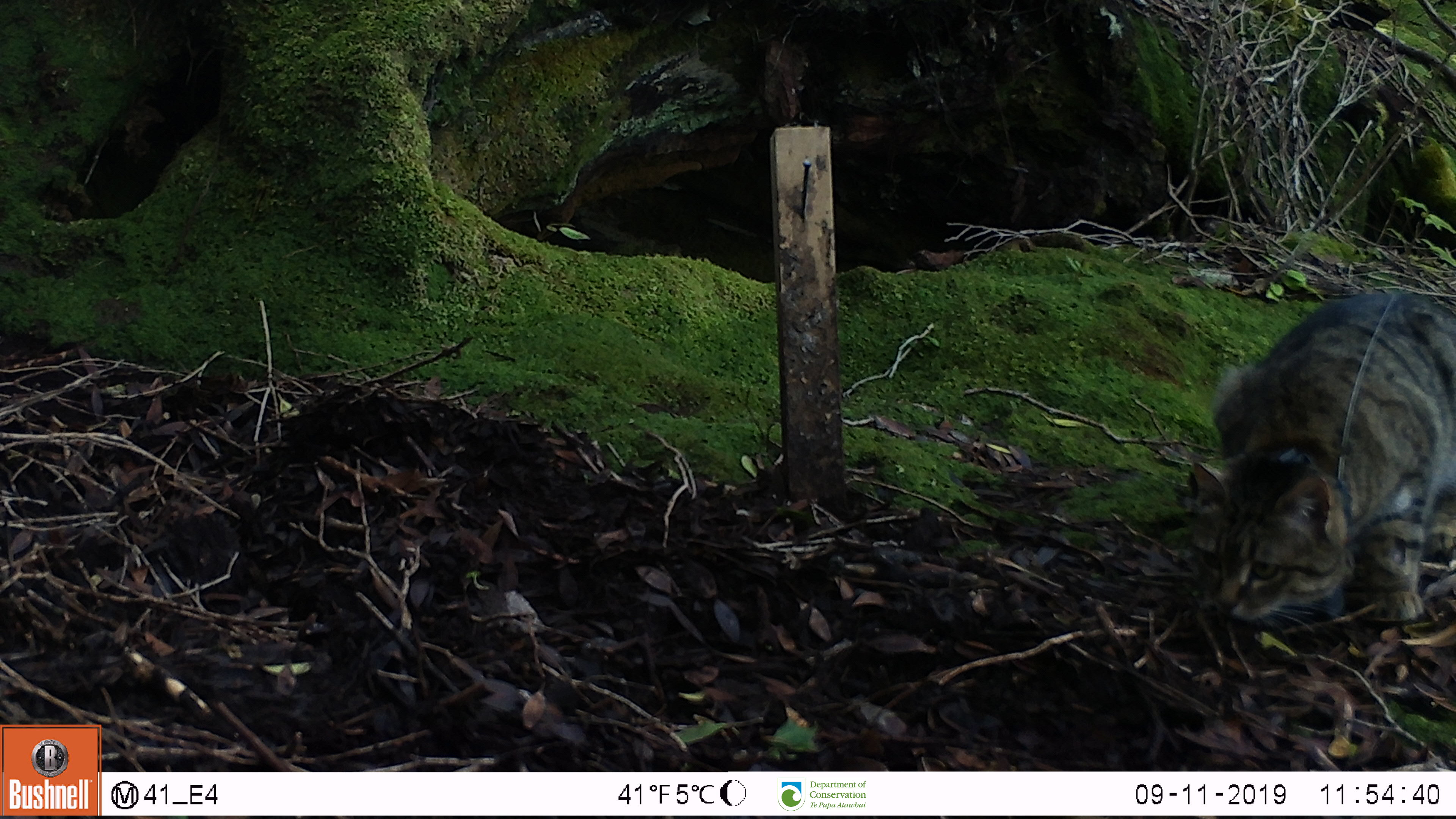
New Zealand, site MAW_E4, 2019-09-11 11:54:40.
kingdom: Animalia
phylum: Chordata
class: Mammalia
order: Carnivora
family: Felidae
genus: Felis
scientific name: Felis catus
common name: domestic cat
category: cat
Cat (domestic cat) (Felis catus).